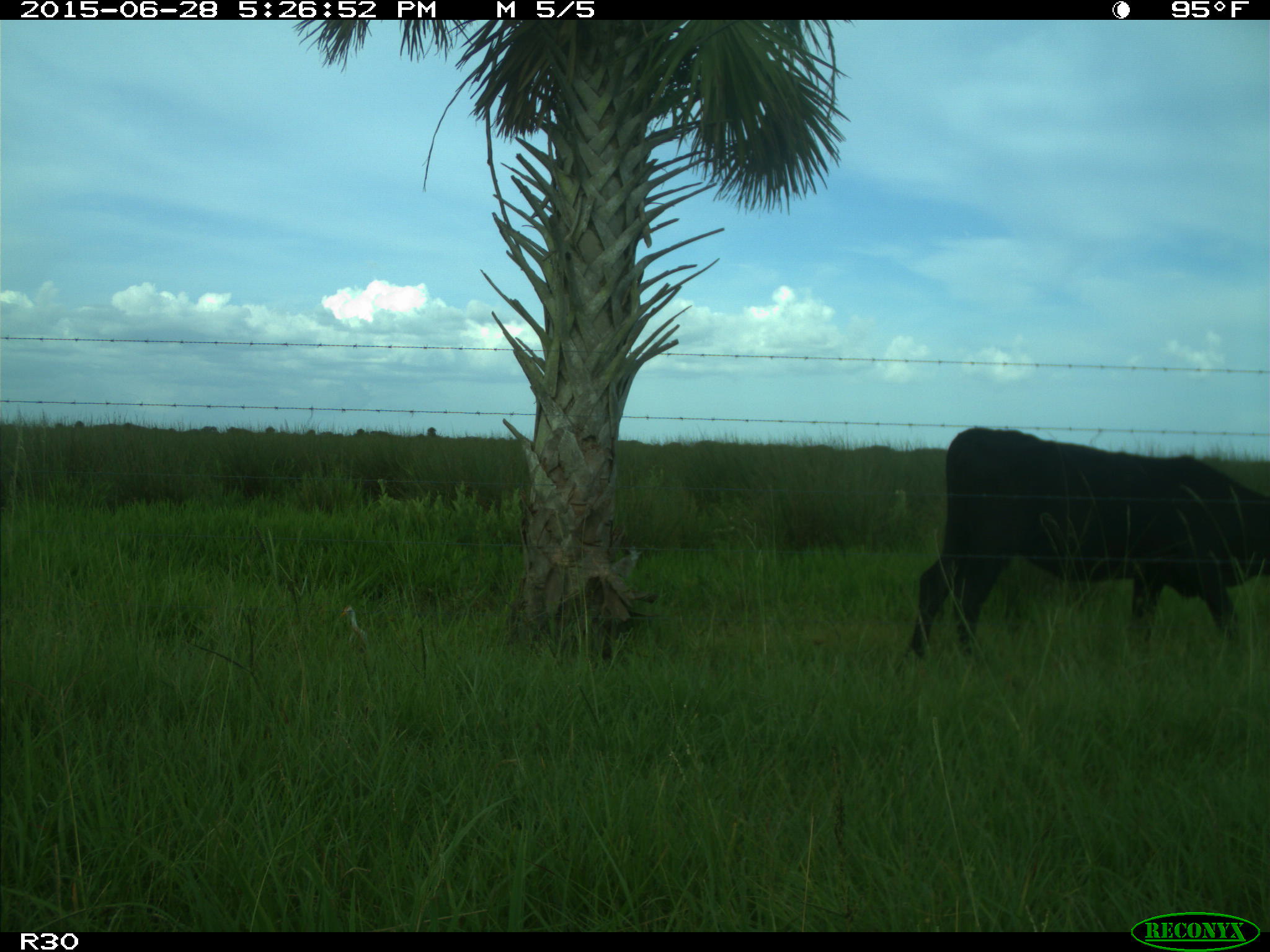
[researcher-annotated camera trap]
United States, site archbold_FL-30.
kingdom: Animalia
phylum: Chordata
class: Mammalia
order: Artiodactyla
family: Bovidae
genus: Bos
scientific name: Bos taurus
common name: domestic cow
Bos taurus (domestic cow).